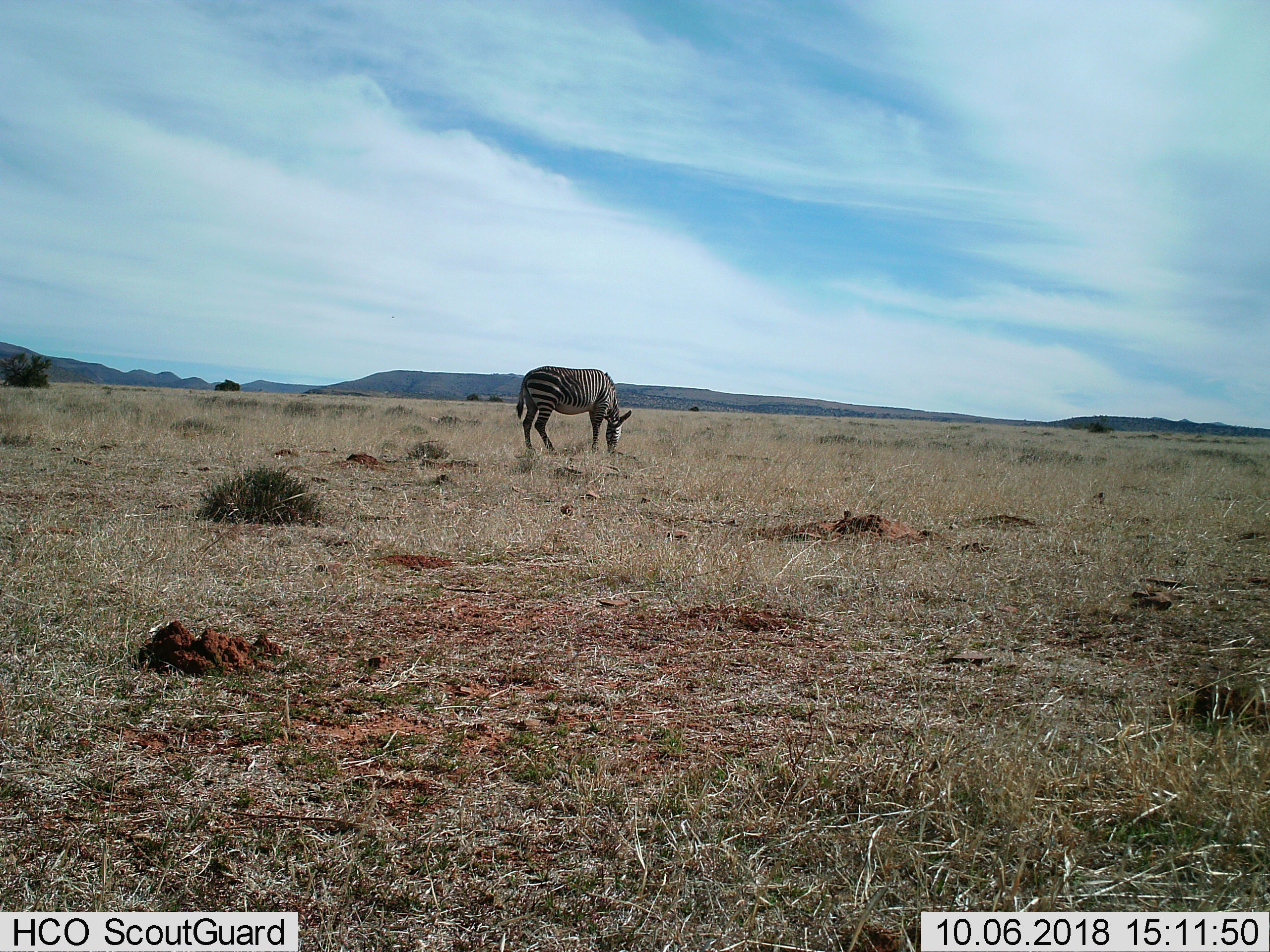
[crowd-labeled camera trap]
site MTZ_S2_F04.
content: unidentified animal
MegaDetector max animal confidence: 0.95